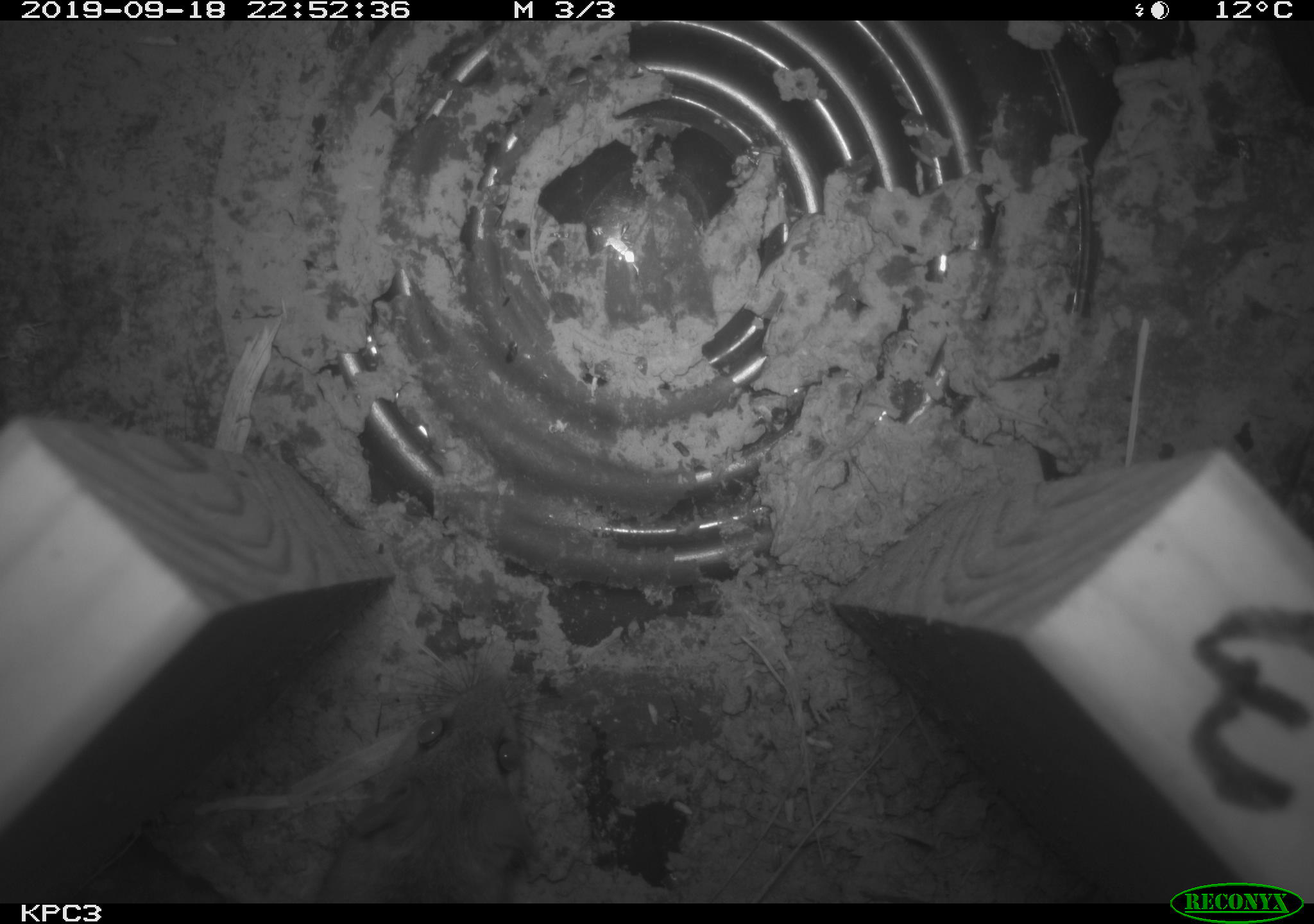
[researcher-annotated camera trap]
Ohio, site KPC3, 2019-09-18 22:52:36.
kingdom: Animalia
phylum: Chordata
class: Mammalia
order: Rodentia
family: Cricetidae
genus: Peromyscus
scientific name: Peromyscus leucopus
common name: white-footed mouse